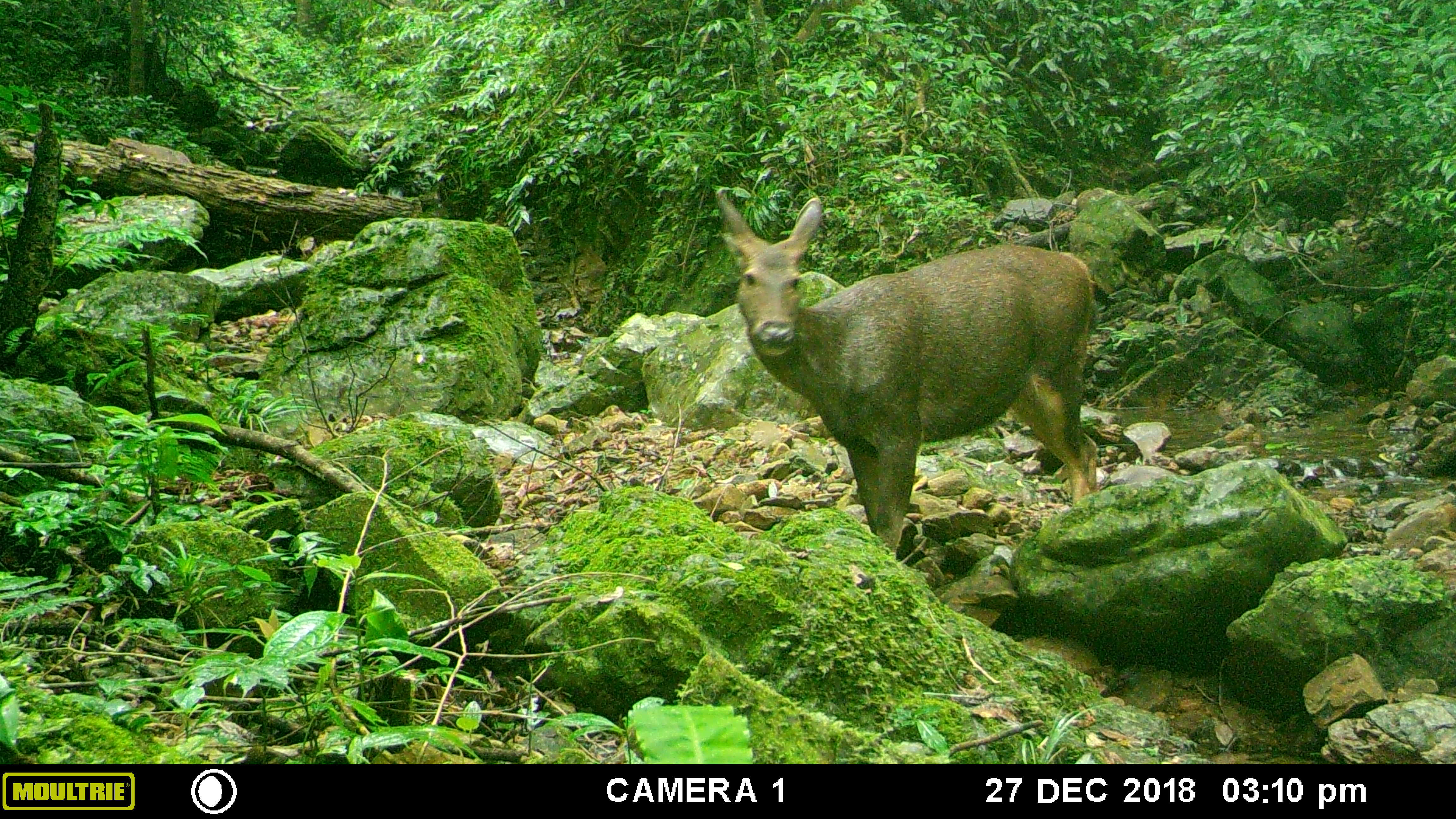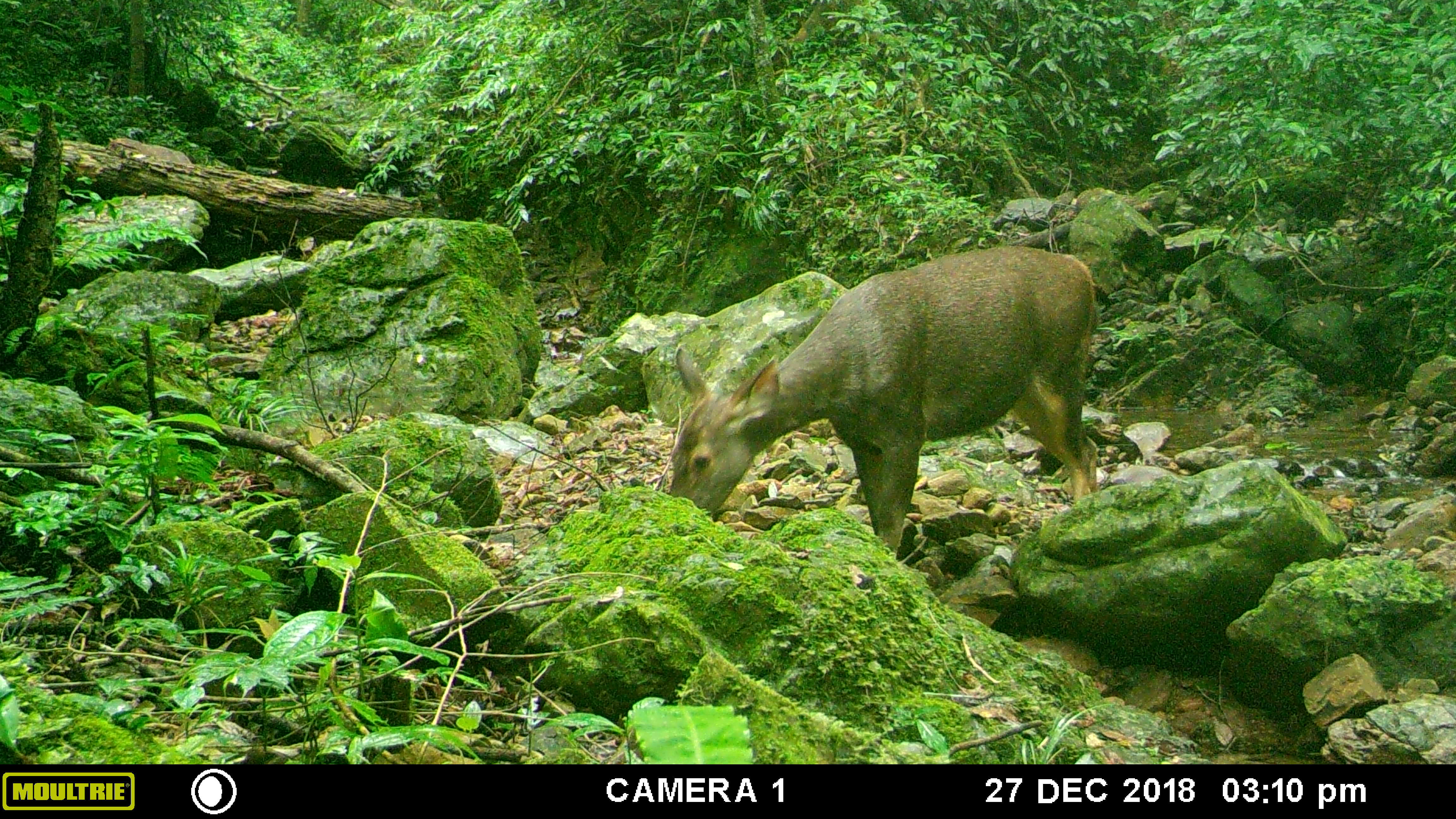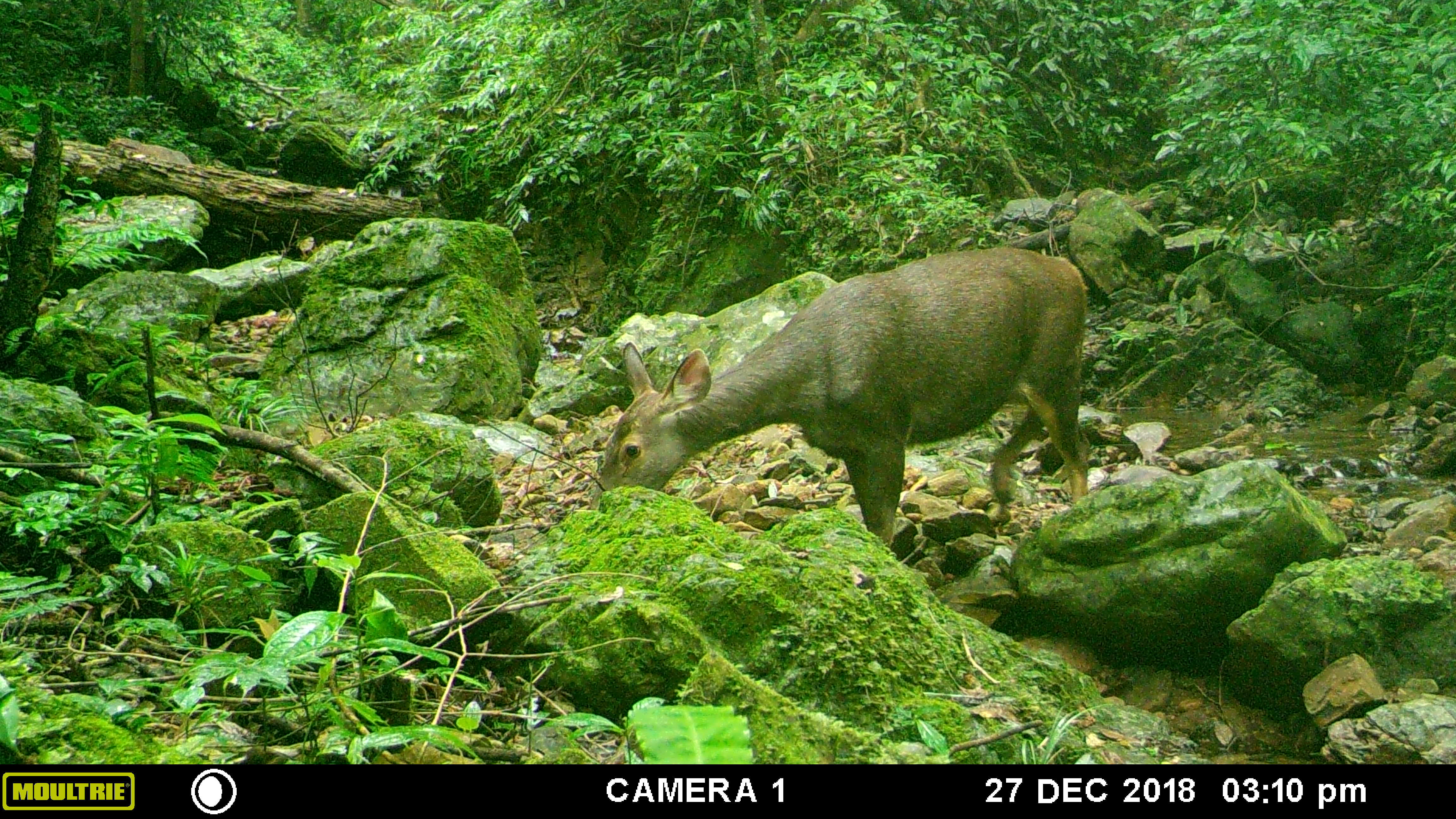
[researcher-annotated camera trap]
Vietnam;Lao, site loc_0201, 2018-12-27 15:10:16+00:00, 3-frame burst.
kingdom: Animalia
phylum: Chordata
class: Mammalia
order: Artiodactyla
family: Cervidae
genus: Rusa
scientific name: Rusa unicolor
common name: sambar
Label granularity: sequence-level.